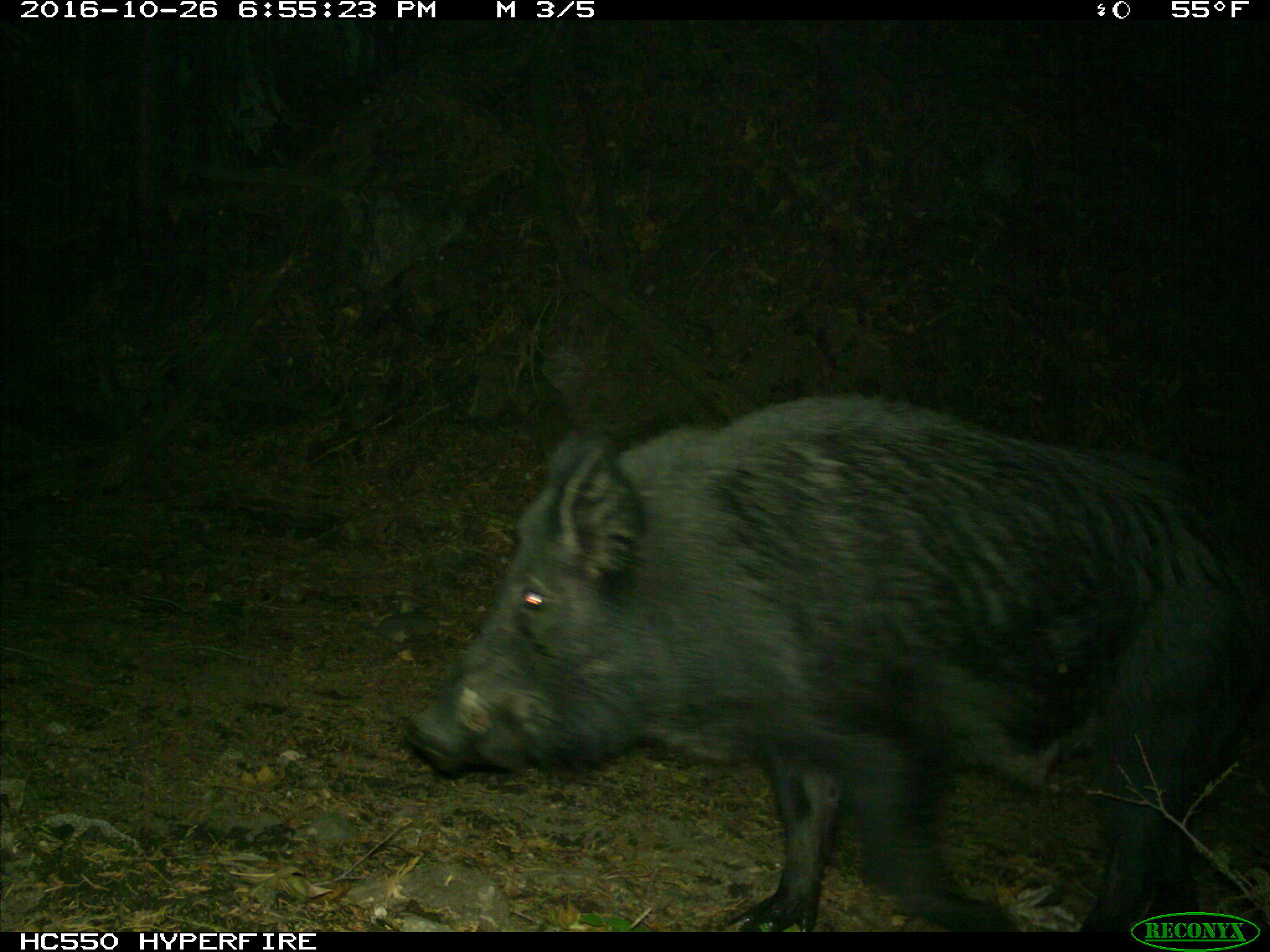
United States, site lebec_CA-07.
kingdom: Animalia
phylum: Chordata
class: Mammalia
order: Artiodactyla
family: Suidae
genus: Sus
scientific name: Sus scrofa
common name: wild boar